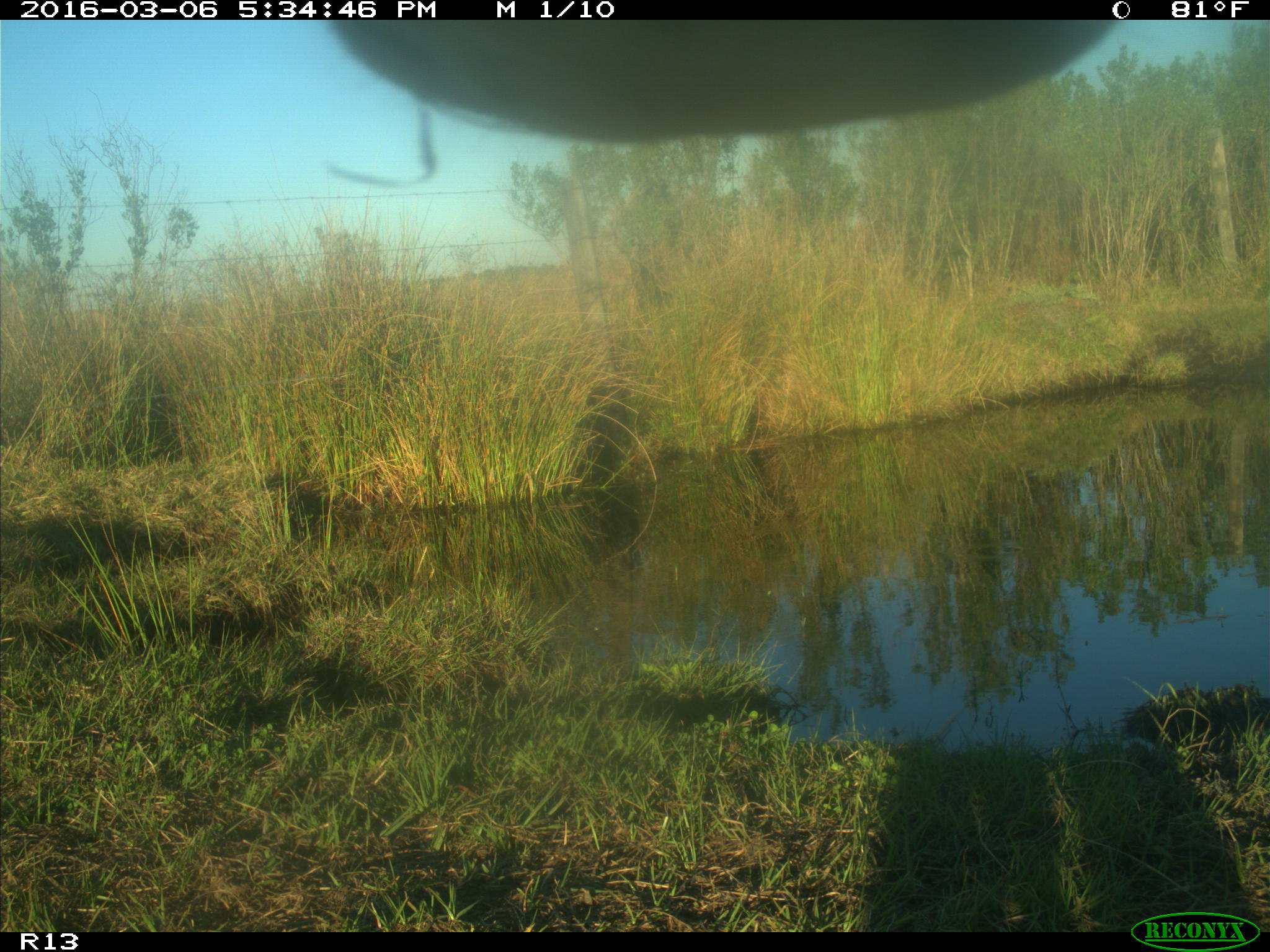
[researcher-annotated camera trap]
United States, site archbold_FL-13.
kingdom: Animalia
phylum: Chordata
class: Mammalia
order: Artiodactyla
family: Bovidae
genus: Bos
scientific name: Bos taurus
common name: domestic cow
Bos taurus (domestic cow).